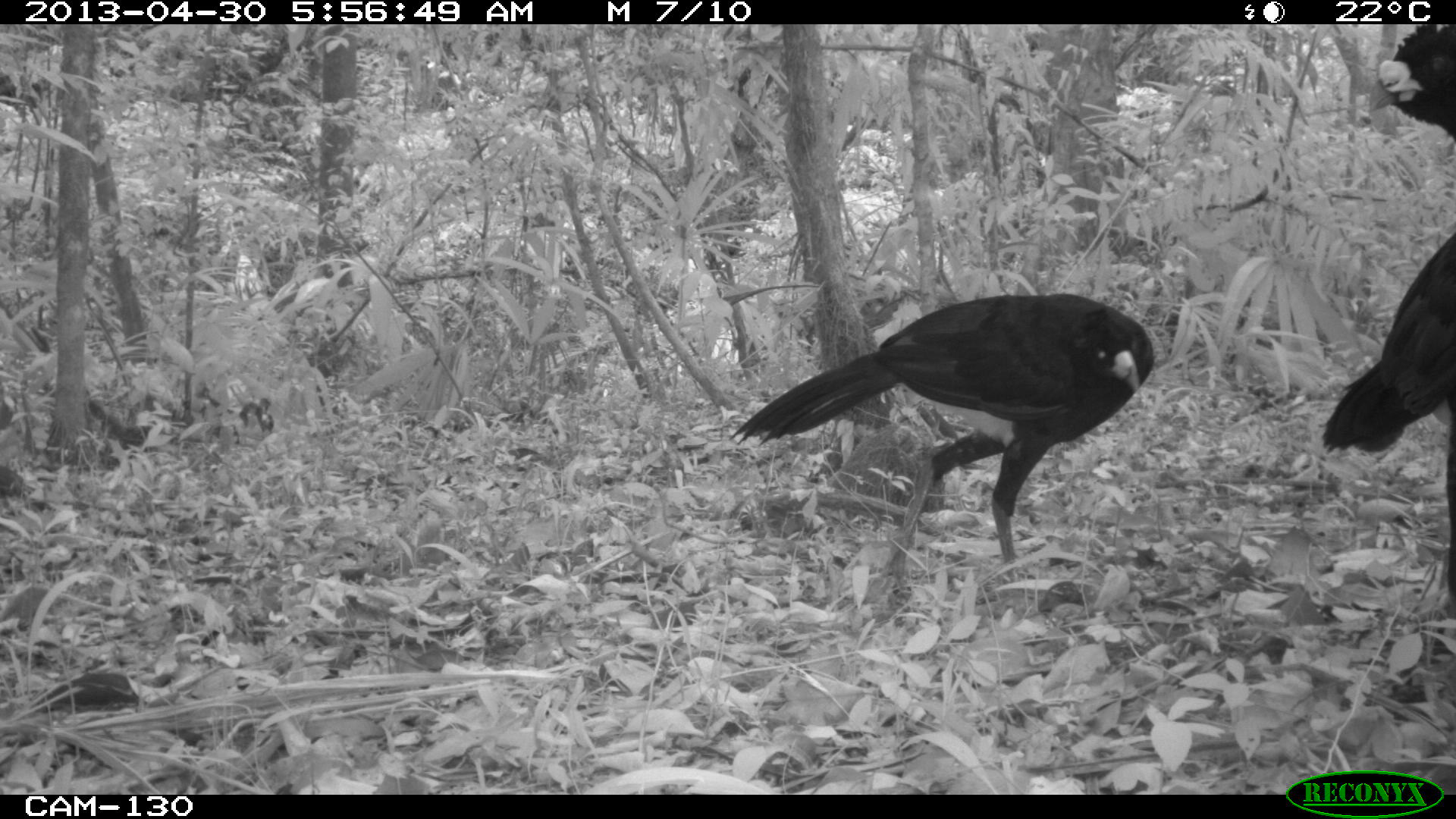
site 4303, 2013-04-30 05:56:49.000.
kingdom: Animalia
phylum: Chordata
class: Aves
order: Galliformes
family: Cracidae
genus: Crax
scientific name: Crax rubra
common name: great curassow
Crax rubra (great curassow), count 2, sex male.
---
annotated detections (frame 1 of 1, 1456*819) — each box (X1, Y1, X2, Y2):
crax rubra: (727, 291, 1154, 589); (1320, 230, 1456, 618); (1372, 25, 1456, 142)